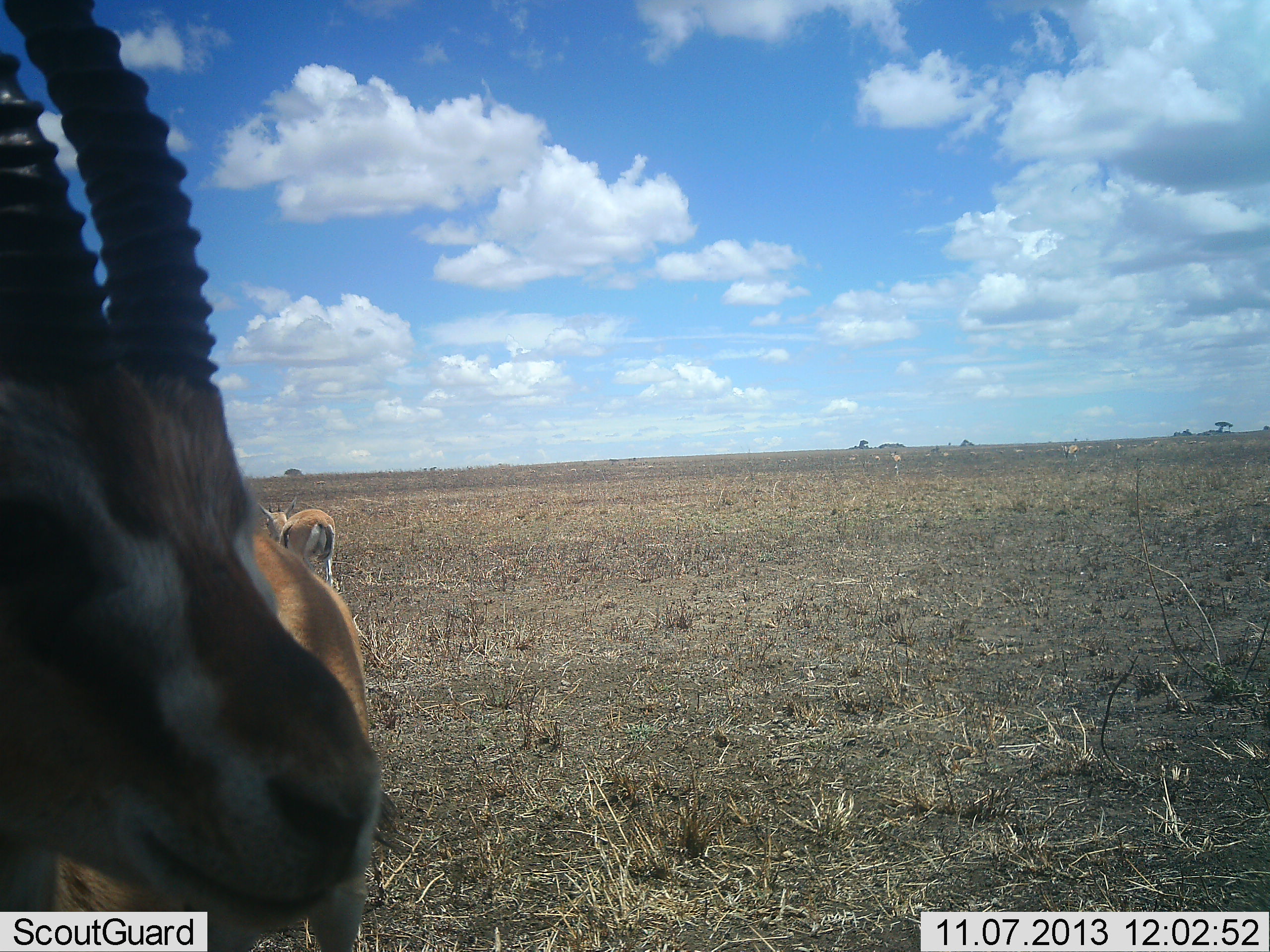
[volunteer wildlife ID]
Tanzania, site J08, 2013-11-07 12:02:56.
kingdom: Animalia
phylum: Chordata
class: Mammalia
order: Artiodactyla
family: Bovidae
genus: Eudorcas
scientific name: Eudorcas thomsonii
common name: thomson's gazelle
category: gazellethomsons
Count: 2.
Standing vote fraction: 97%.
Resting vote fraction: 3%.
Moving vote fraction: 7%.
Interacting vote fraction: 3%.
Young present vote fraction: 0%.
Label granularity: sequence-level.